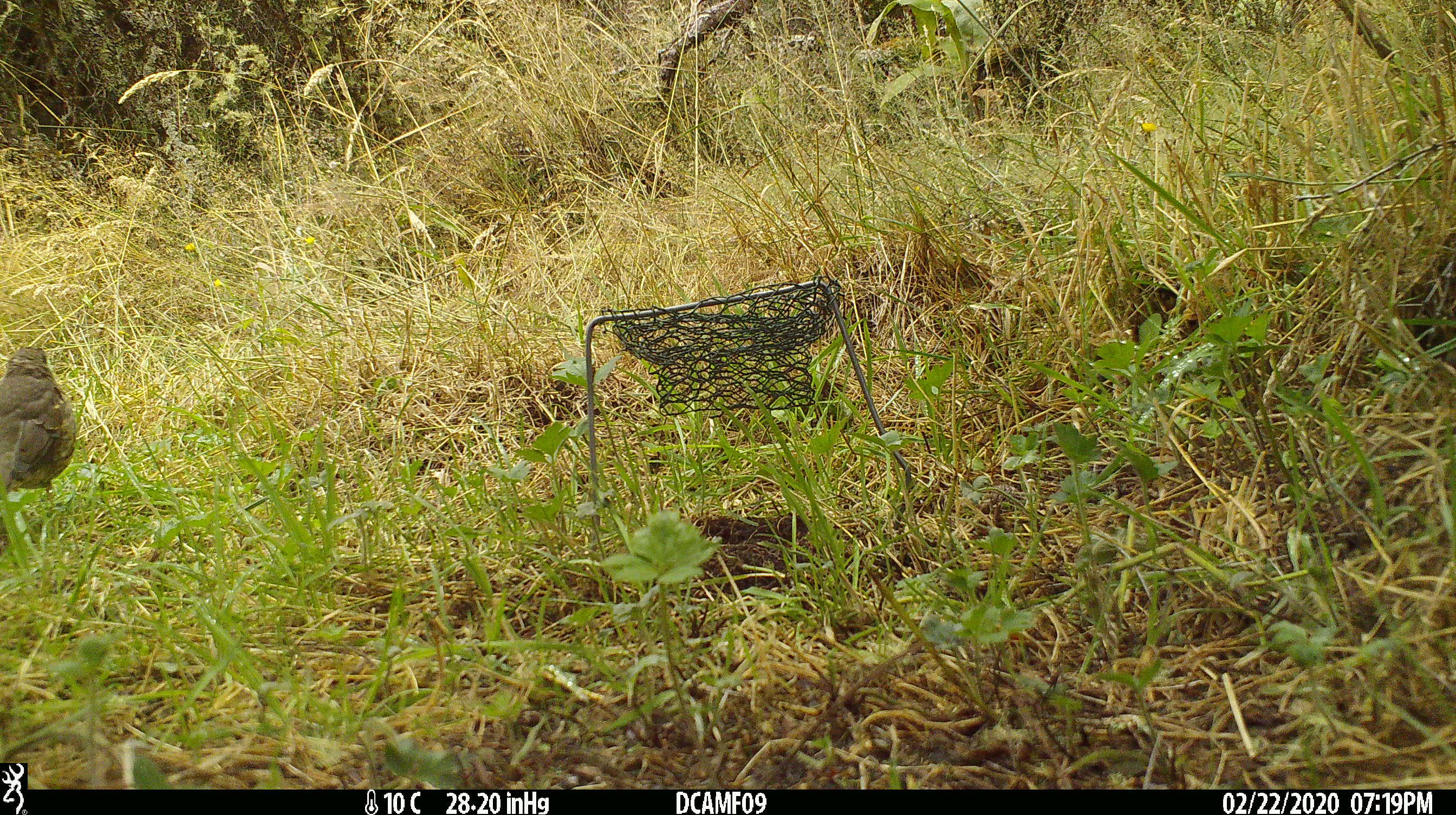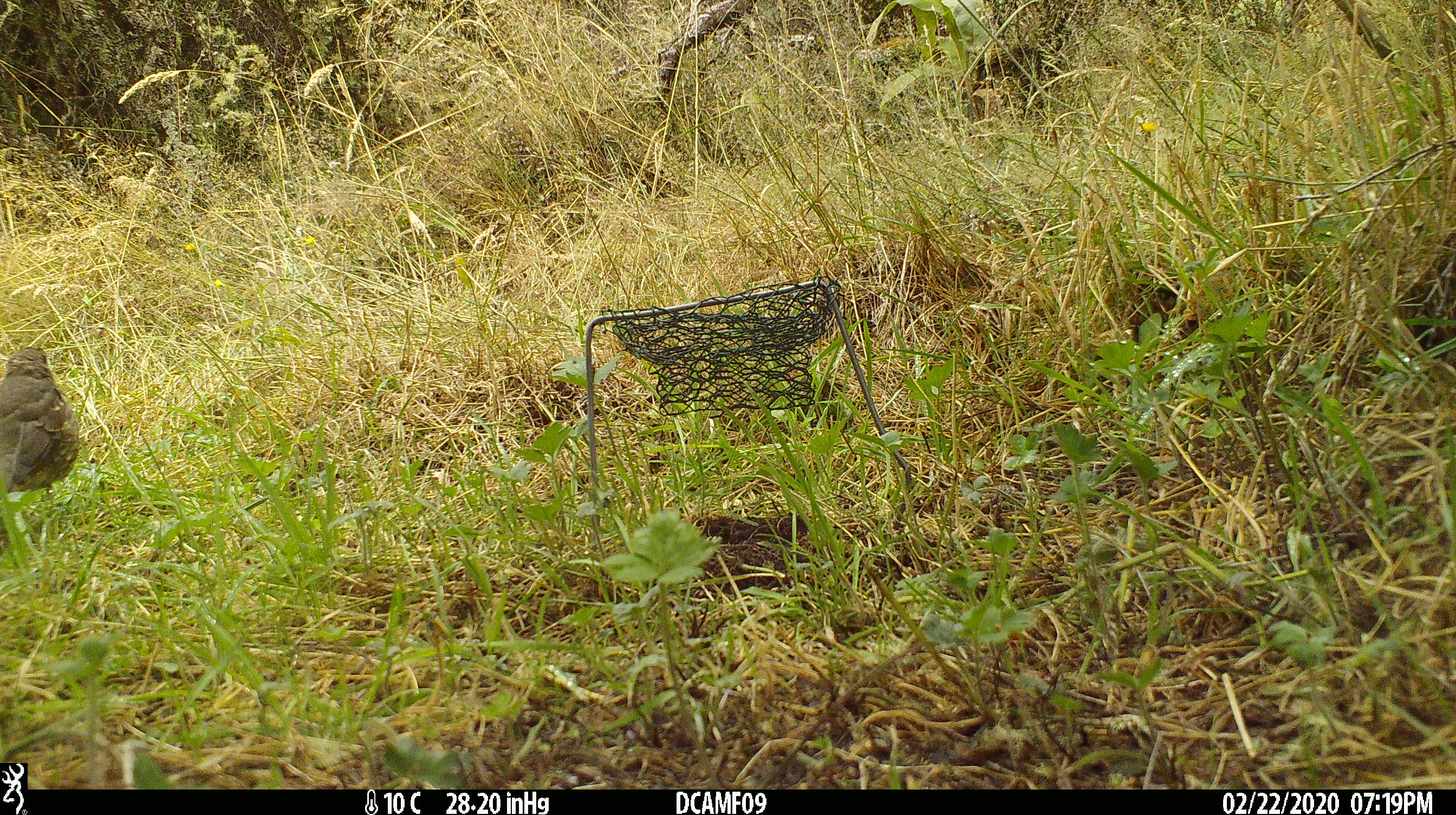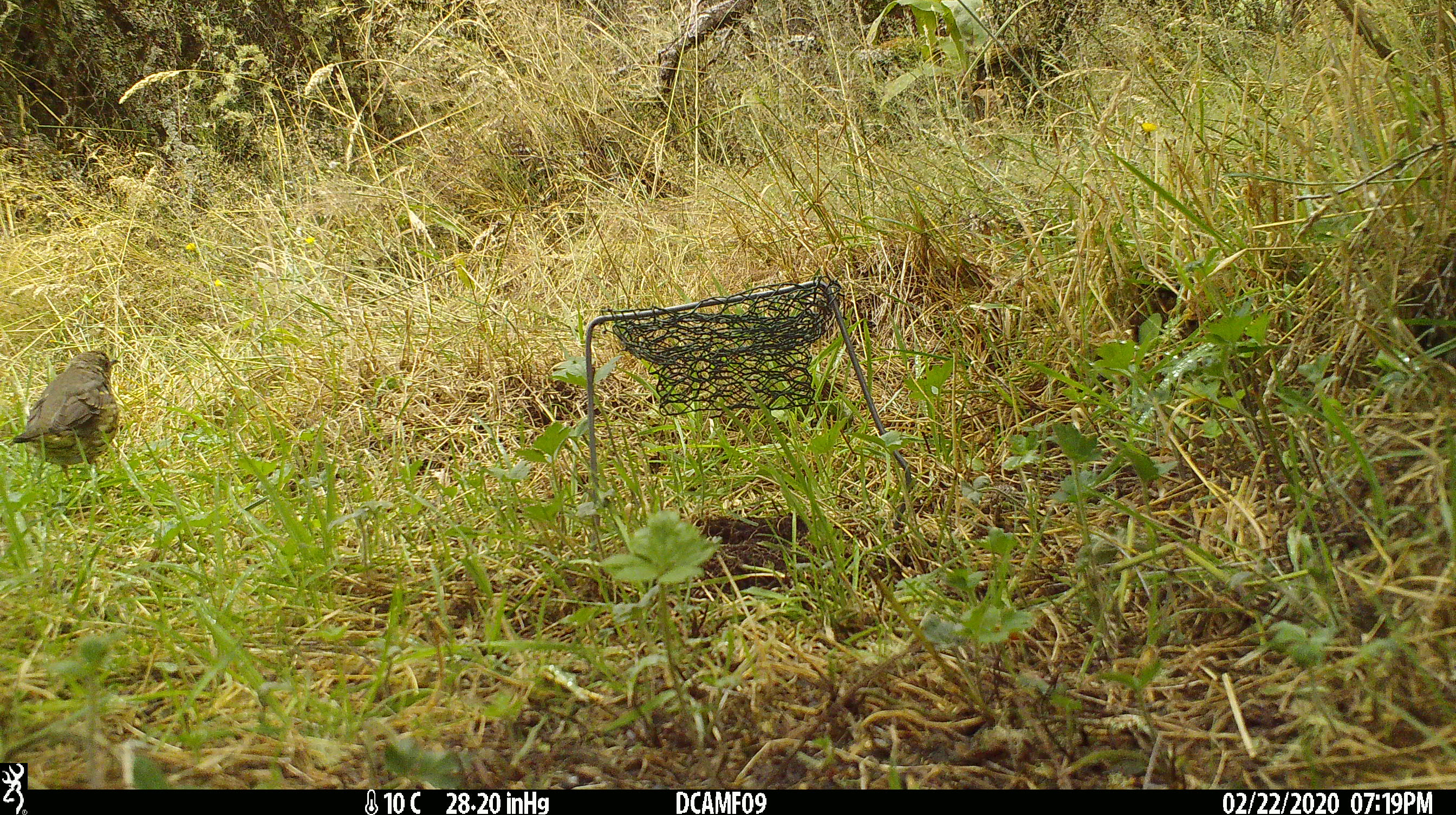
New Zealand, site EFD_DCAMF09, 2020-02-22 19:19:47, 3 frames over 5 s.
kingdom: Animalia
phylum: Chordata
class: Aves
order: Passeriformes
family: Turdidae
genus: Turdus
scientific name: Turdus philomelos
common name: song thrush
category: thrush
Thrush (song thrush) (Turdus philomelos).